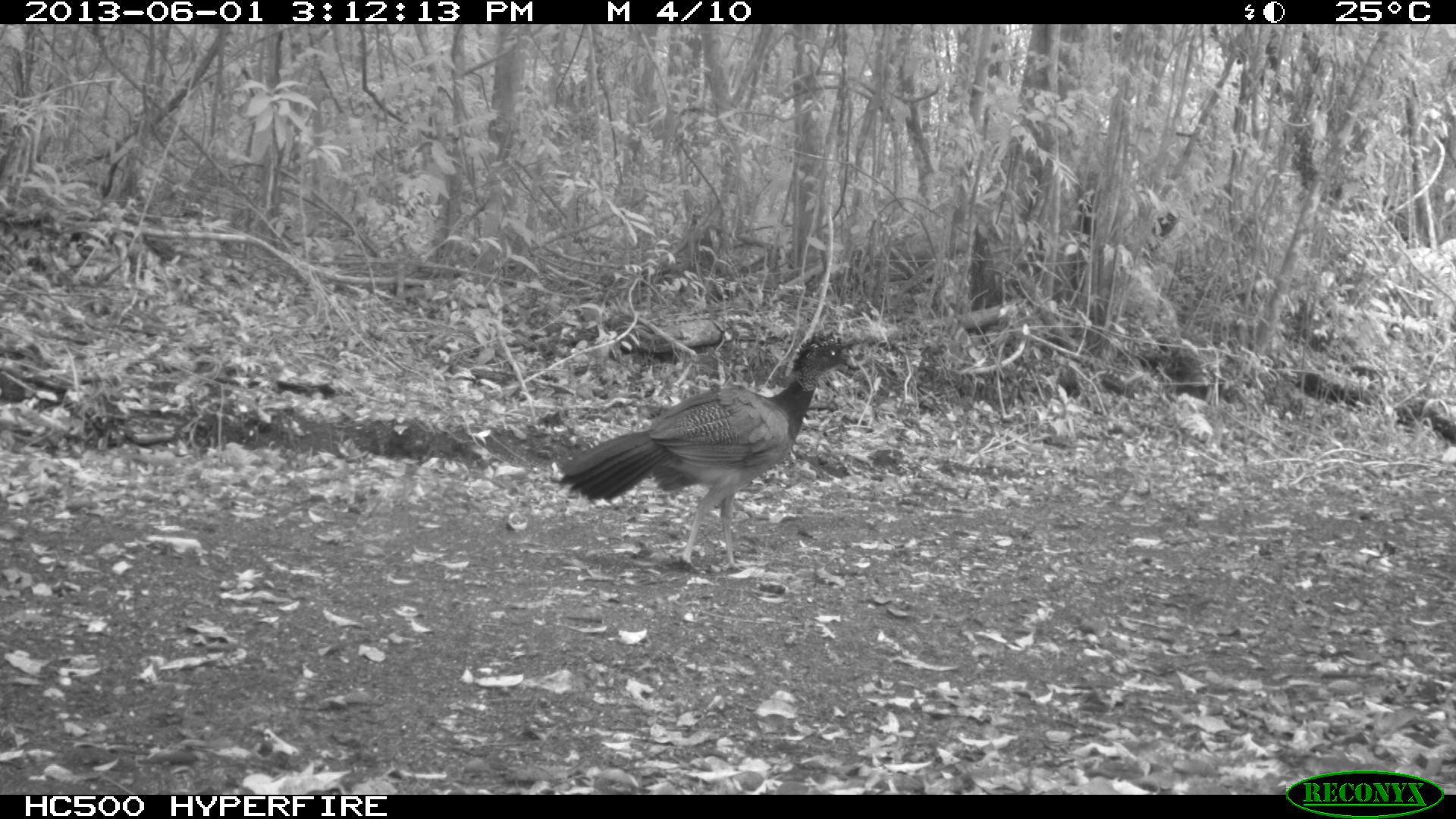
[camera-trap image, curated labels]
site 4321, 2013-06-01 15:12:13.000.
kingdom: Animalia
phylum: Chordata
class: Aves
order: Galliformes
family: Cracidae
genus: Crax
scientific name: Crax rubra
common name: great curassow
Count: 2.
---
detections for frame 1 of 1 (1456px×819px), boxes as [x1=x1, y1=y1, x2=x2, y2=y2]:
crax rubra: [x1=555, y1=329, x2=860, y2=572]